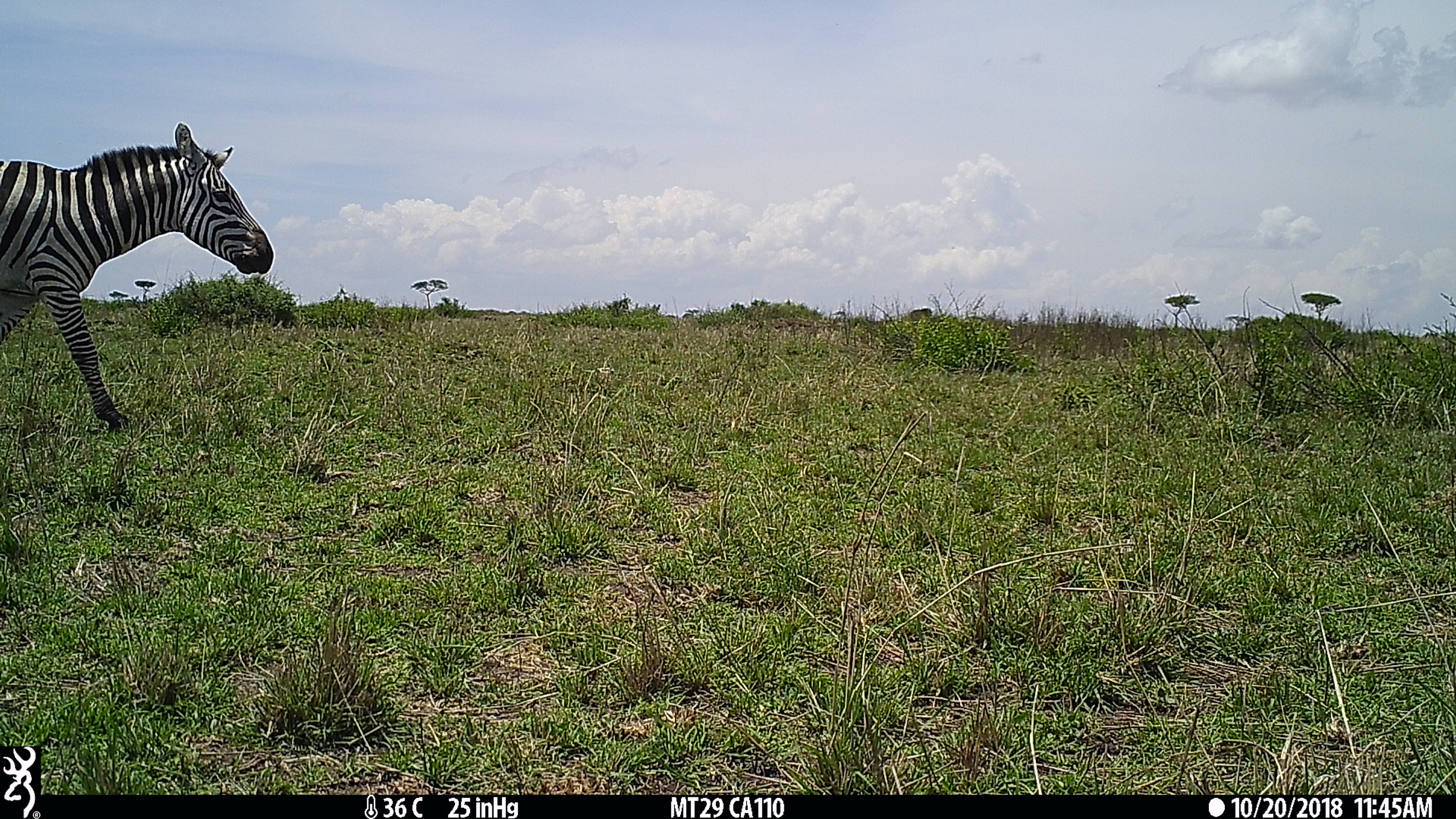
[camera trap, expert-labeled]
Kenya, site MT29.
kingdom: Animalia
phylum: Chordata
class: Mammalia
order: Perissodactyla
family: Equidae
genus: Equus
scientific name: Equus quagga burchellii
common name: burchell's zebra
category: zebra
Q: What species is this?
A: Zebra (burchell's zebra) (Equus quagga burchellii).